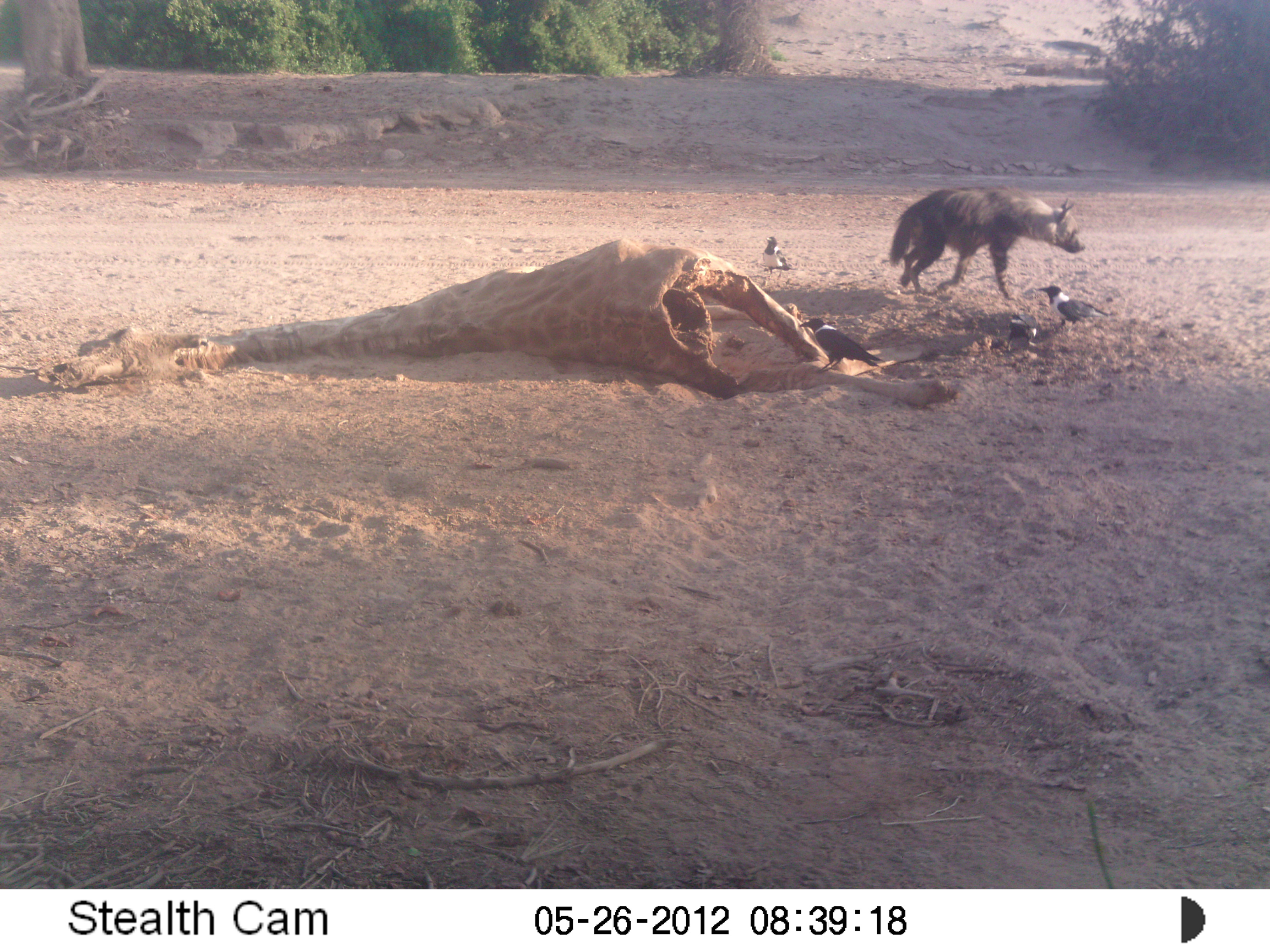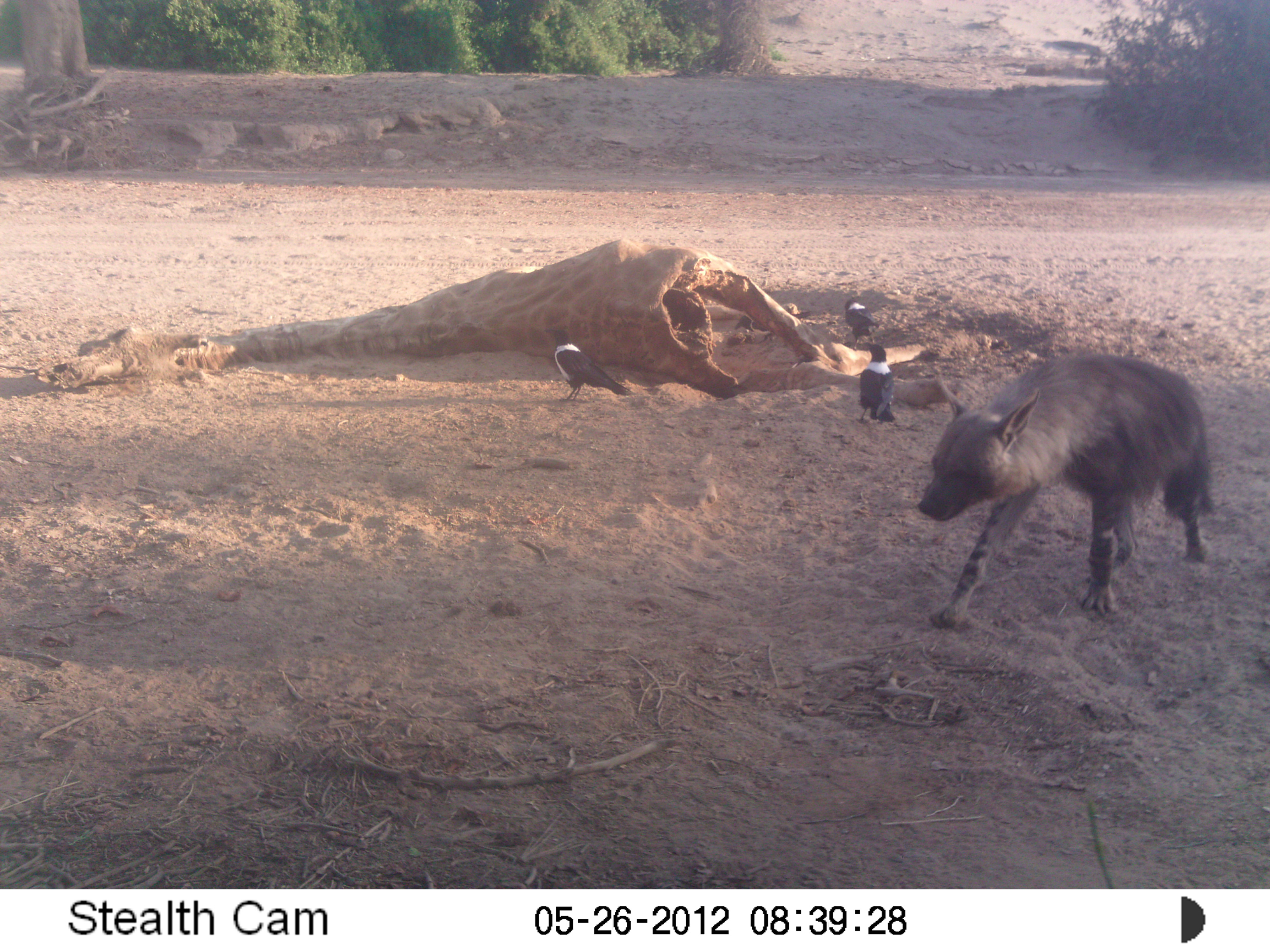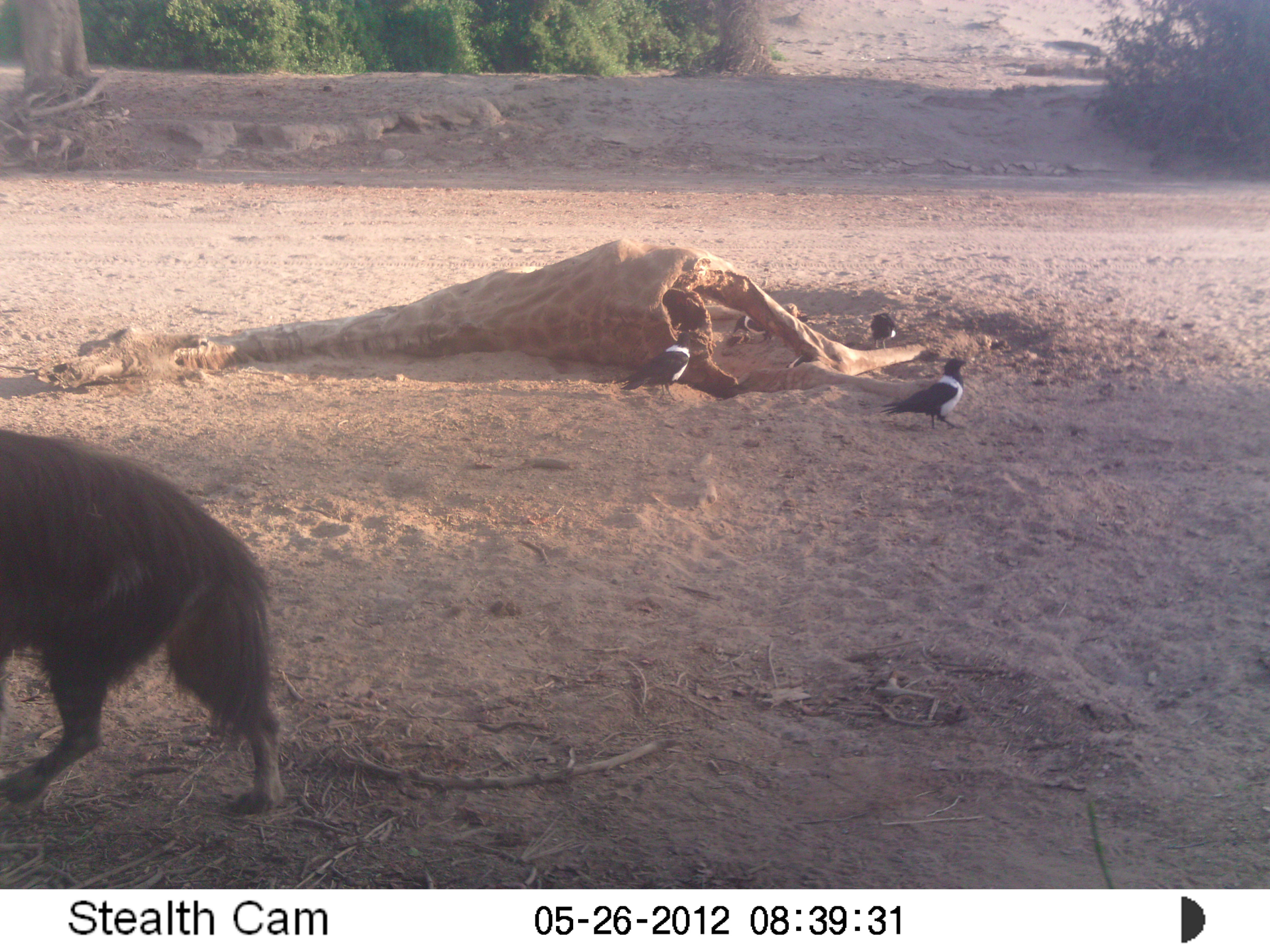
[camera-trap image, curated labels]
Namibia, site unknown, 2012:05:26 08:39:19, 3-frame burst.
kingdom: Animalia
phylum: Chordata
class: Mammalia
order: Carnivora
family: Hyaenidae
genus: Parahyaena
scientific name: Parahyaena brunnea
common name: brown hyena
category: hyaena brunnea